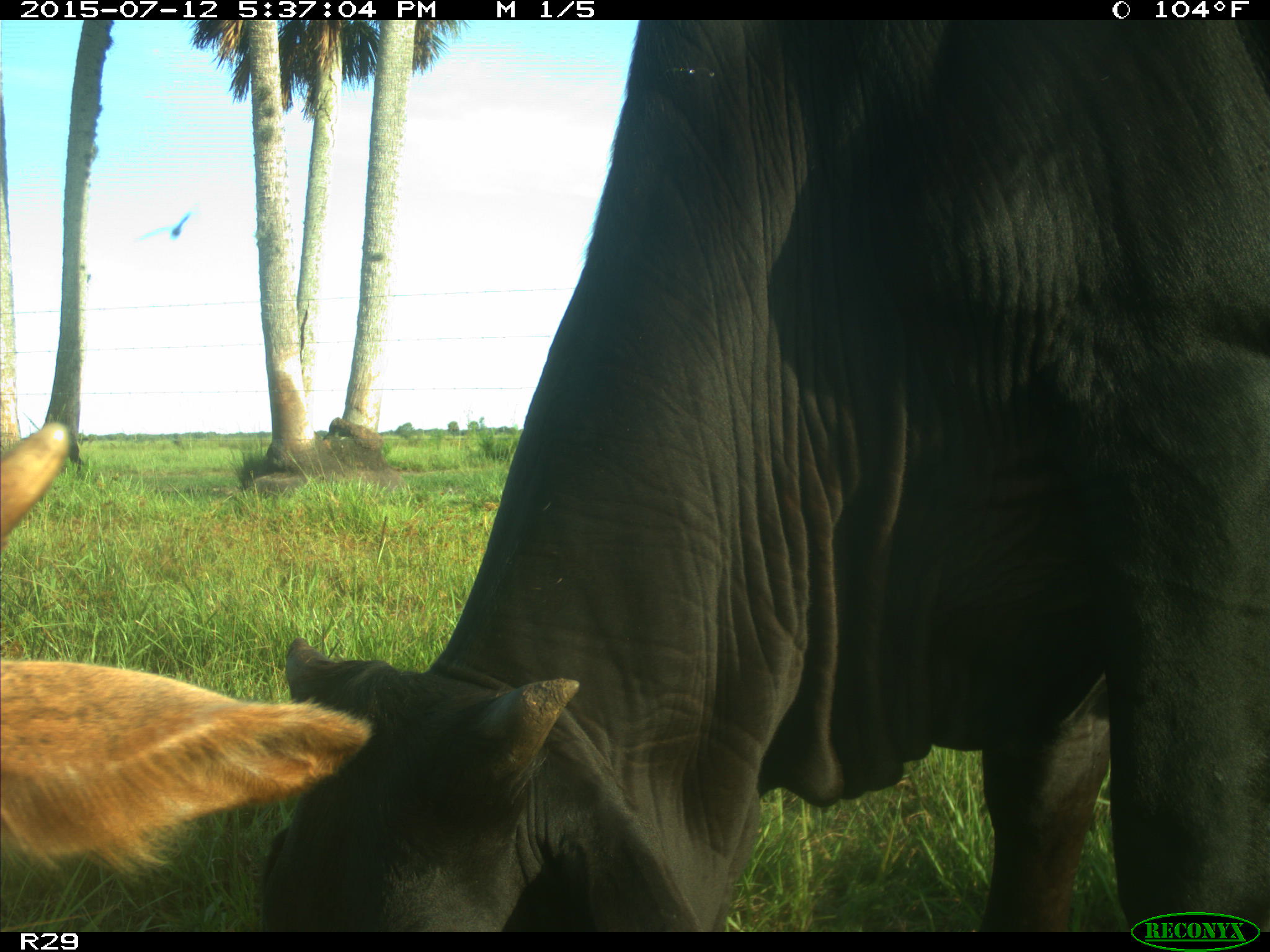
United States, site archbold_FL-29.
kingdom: Animalia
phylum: Chordata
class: Mammalia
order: Artiodactyla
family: Bovidae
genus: Bos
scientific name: Bos taurus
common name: domestic cow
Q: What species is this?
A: Bos taurus (domestic cow).